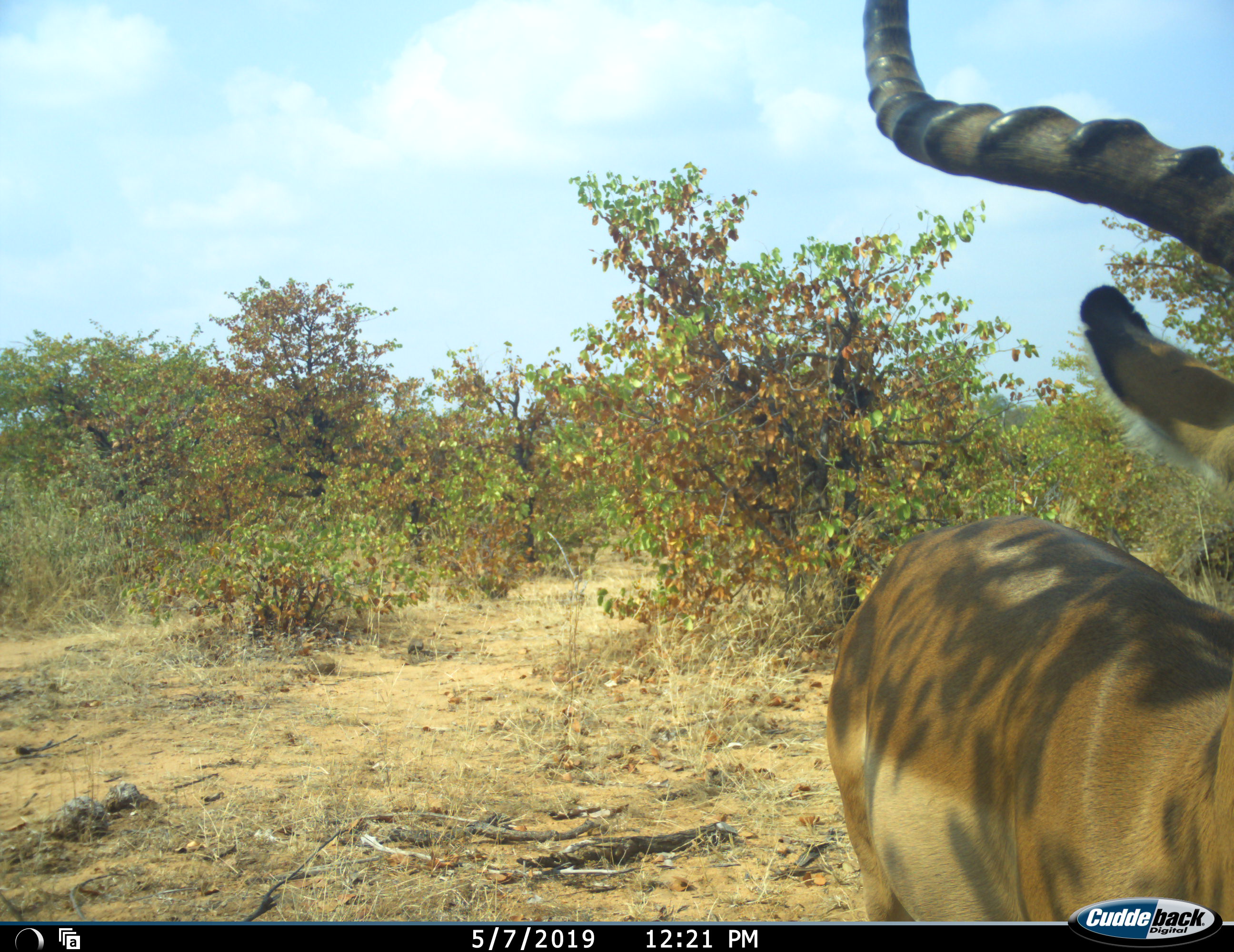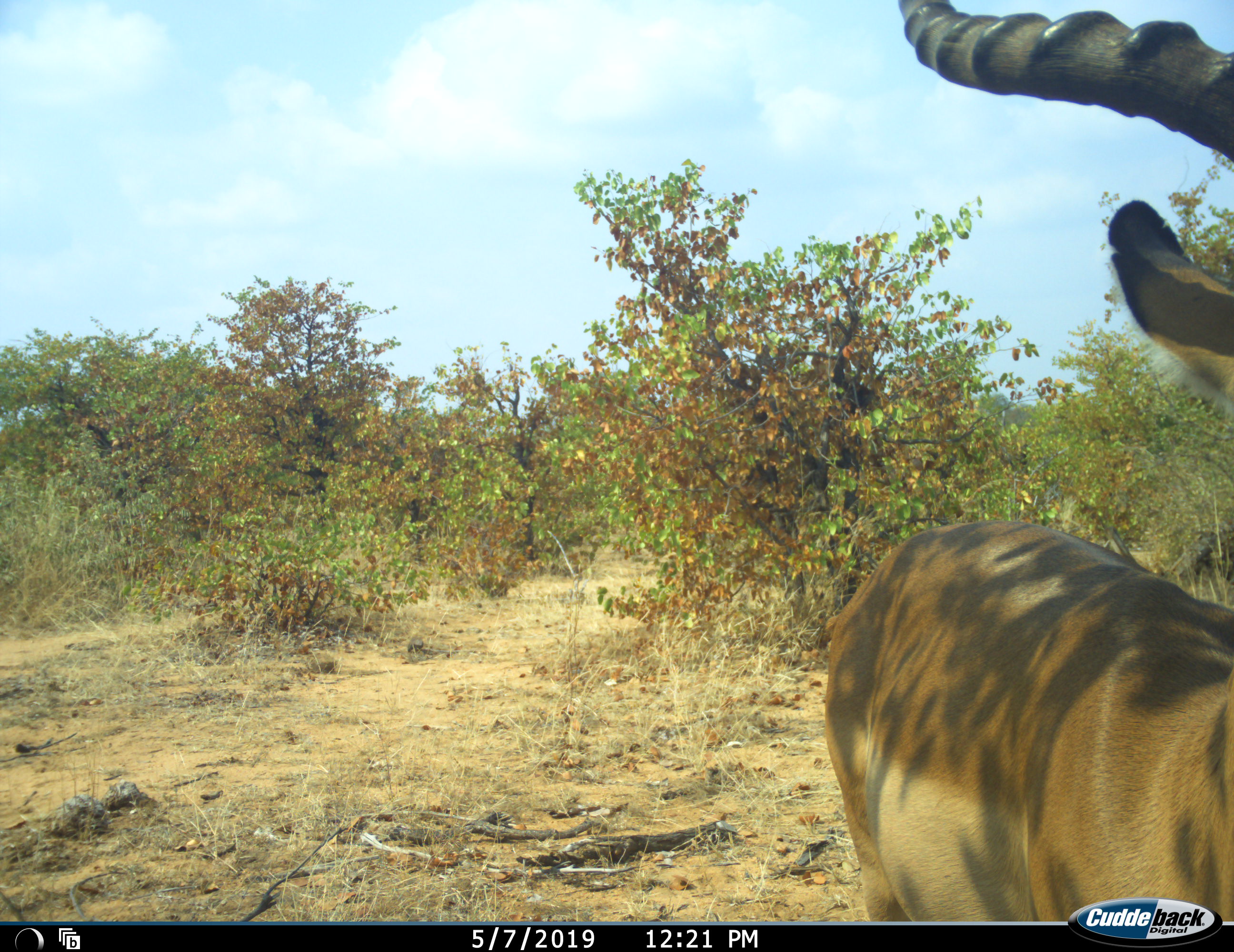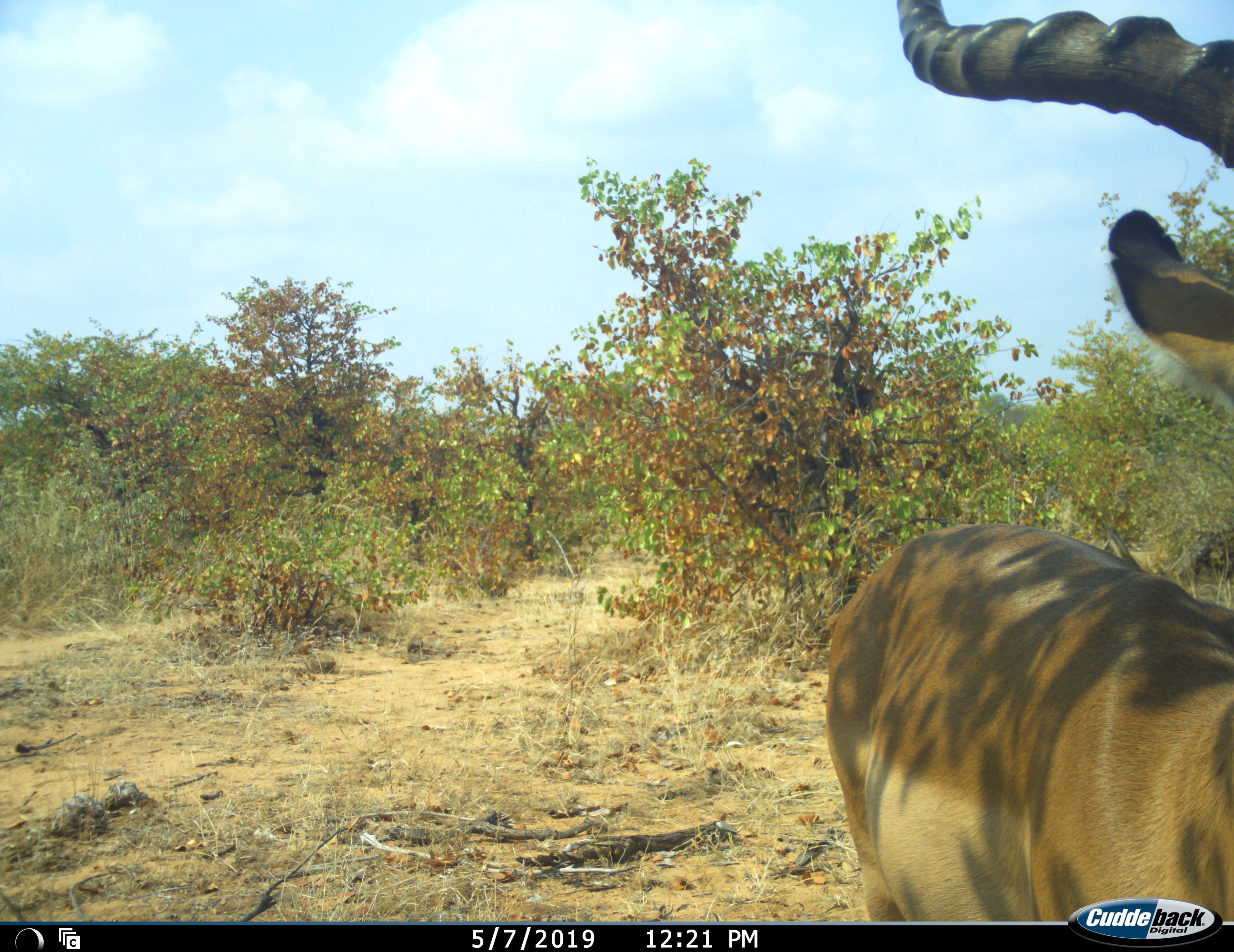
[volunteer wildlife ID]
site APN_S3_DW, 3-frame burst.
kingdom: Animalia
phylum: Chordata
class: Mammalia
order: Artiodactyla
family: Bovidae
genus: Aepyceros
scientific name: Aepyceros melampus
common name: impala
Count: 1.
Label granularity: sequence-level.